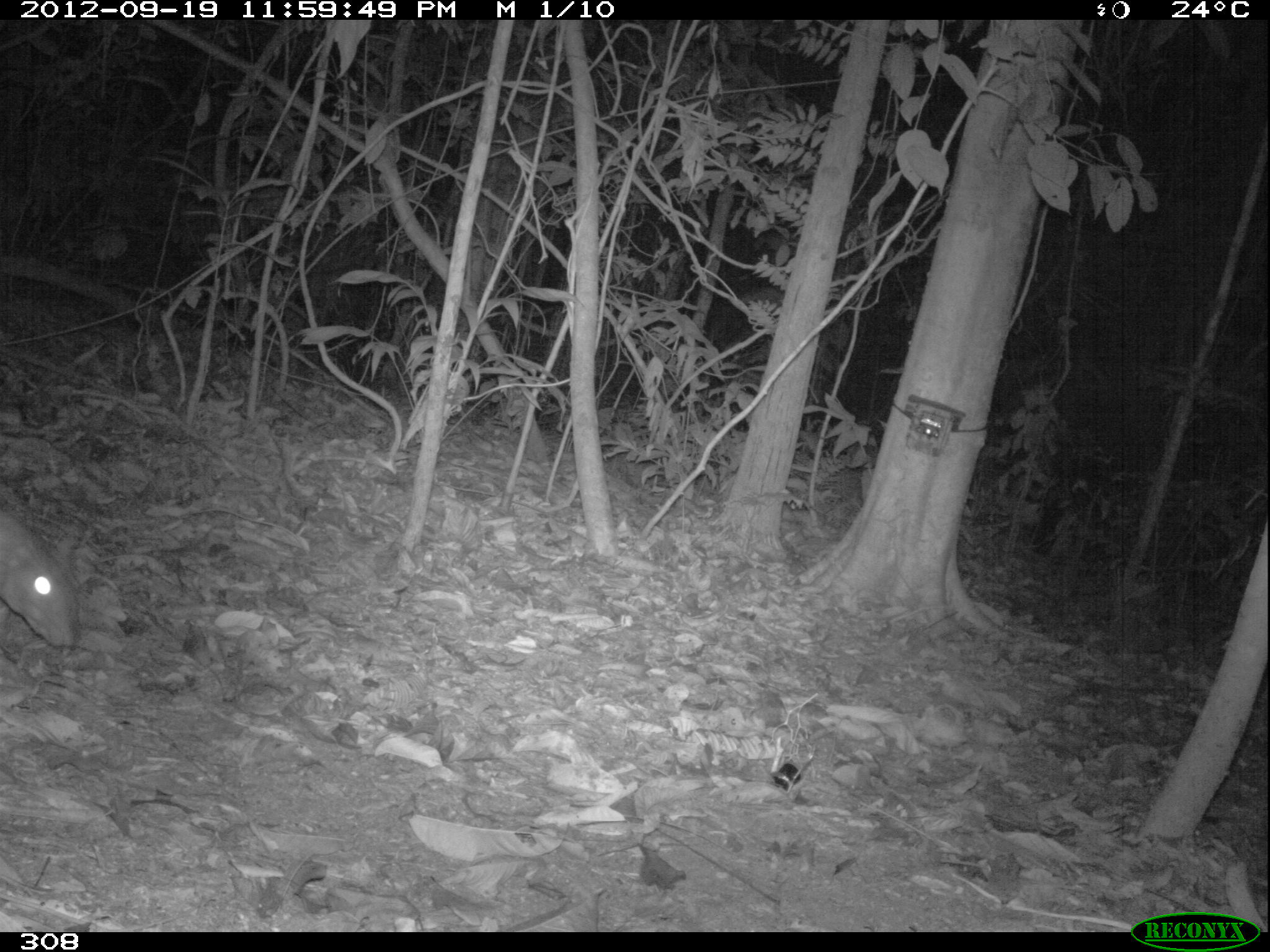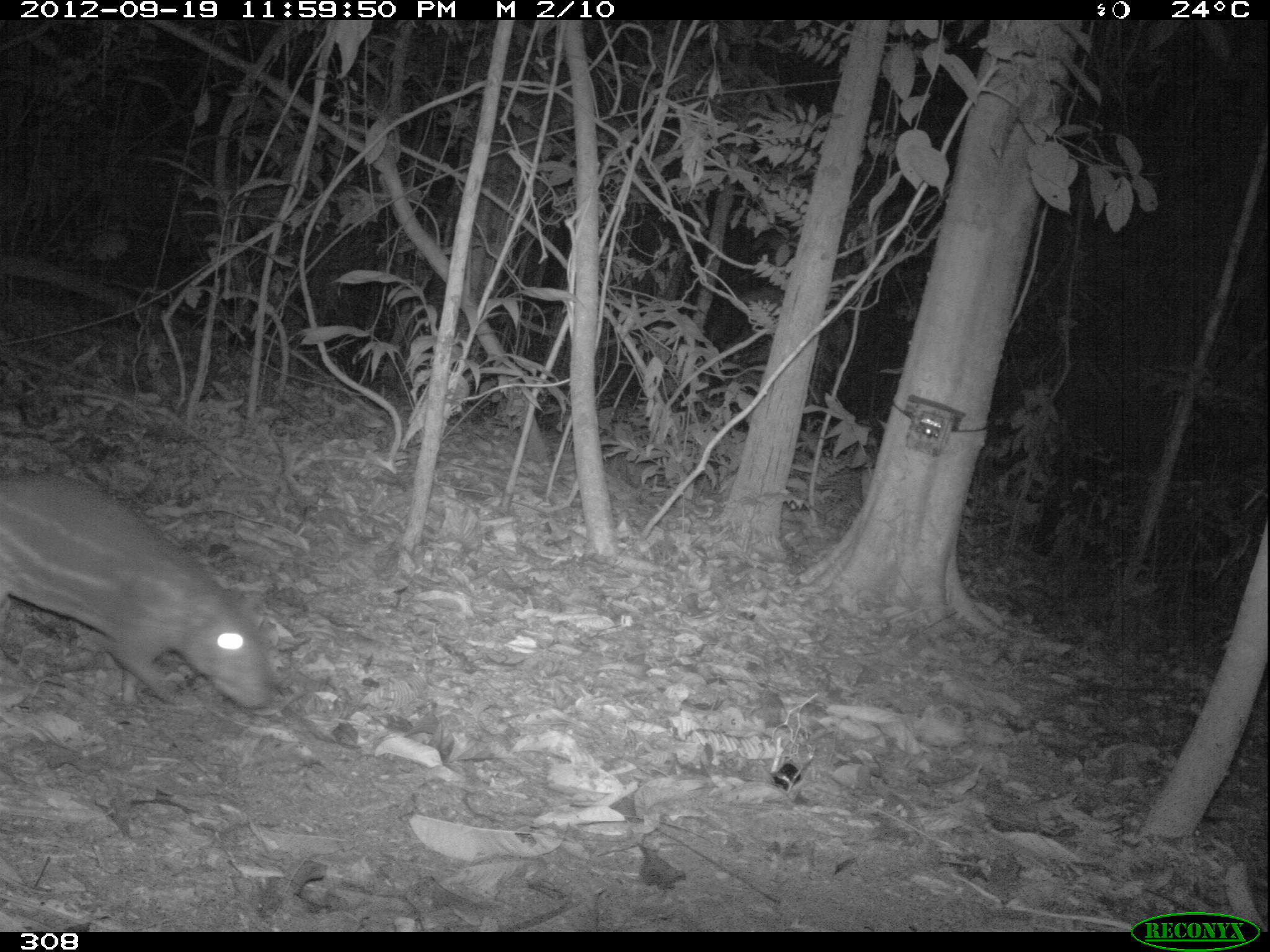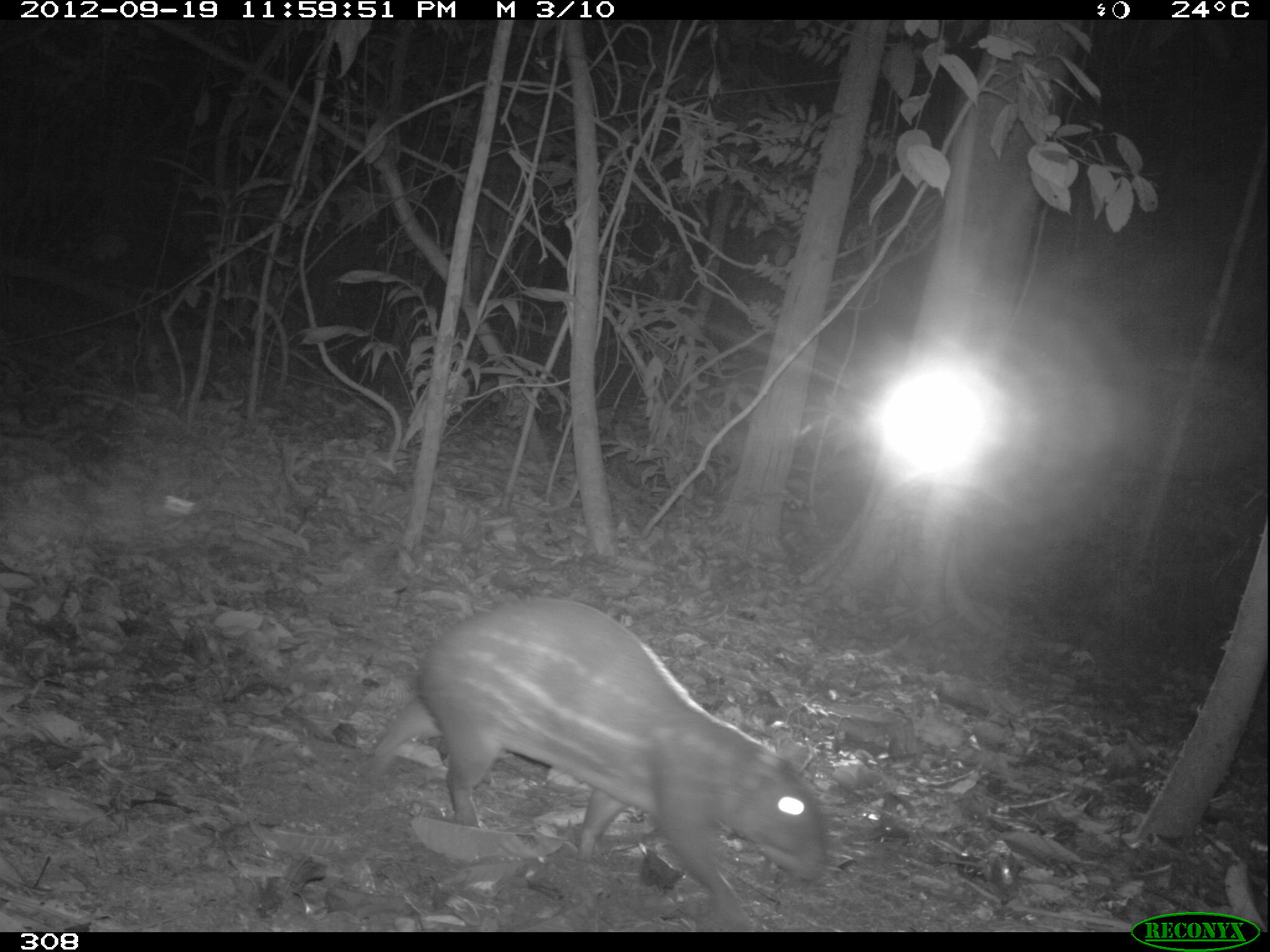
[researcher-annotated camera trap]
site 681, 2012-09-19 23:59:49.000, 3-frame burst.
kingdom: Animalia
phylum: Chordata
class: Mammalia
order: Rodentia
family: Cuniculidae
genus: Cuniculus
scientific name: Cuniculus paca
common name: spotted paca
Cuniculus paca (spotted paca).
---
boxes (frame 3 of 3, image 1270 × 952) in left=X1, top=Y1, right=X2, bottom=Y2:
cuniculus paca: left=366, top=594, right=828, bottom=929